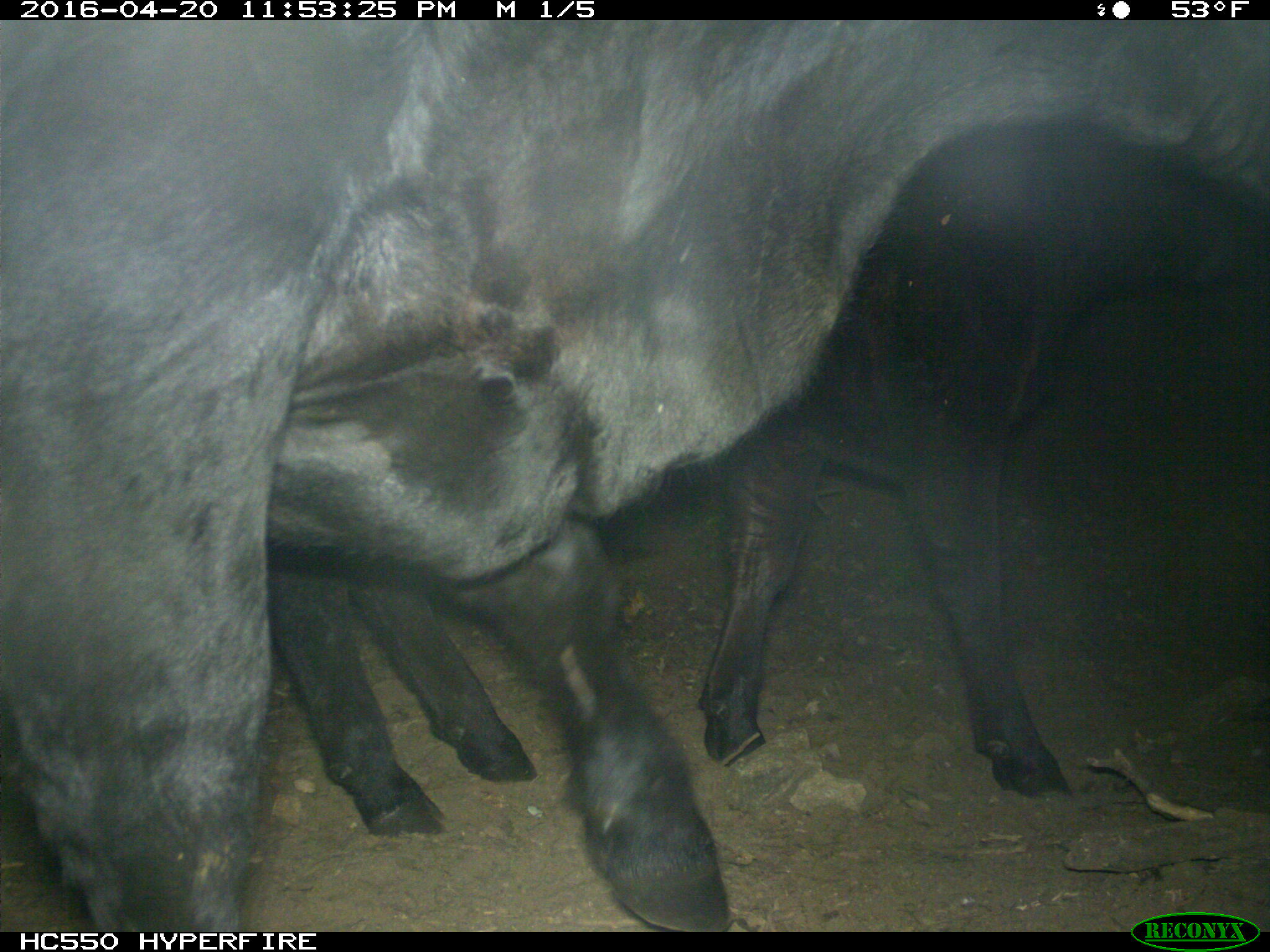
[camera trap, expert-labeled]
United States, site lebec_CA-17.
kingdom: Animalia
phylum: Chordata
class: Mammalia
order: Artiodactyla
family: Bovidae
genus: Bos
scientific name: Bos taurus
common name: domestic cow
Bos taurus (domestic cow).